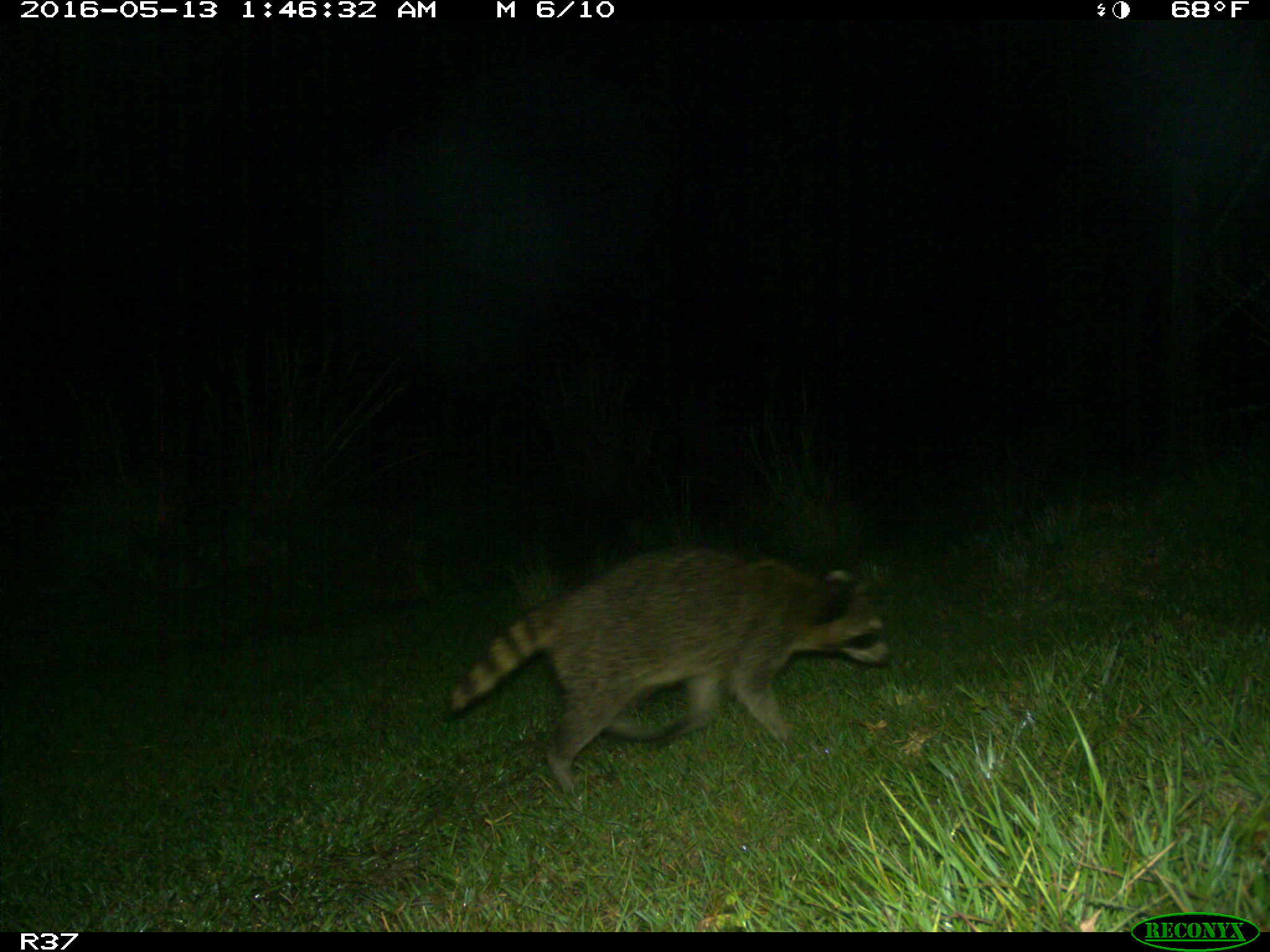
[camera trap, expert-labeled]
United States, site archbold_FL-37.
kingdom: Animalia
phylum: Chordata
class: Mammalia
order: Carnivora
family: Procyonidae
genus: Procyon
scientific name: Procyon lotor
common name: common raccoon